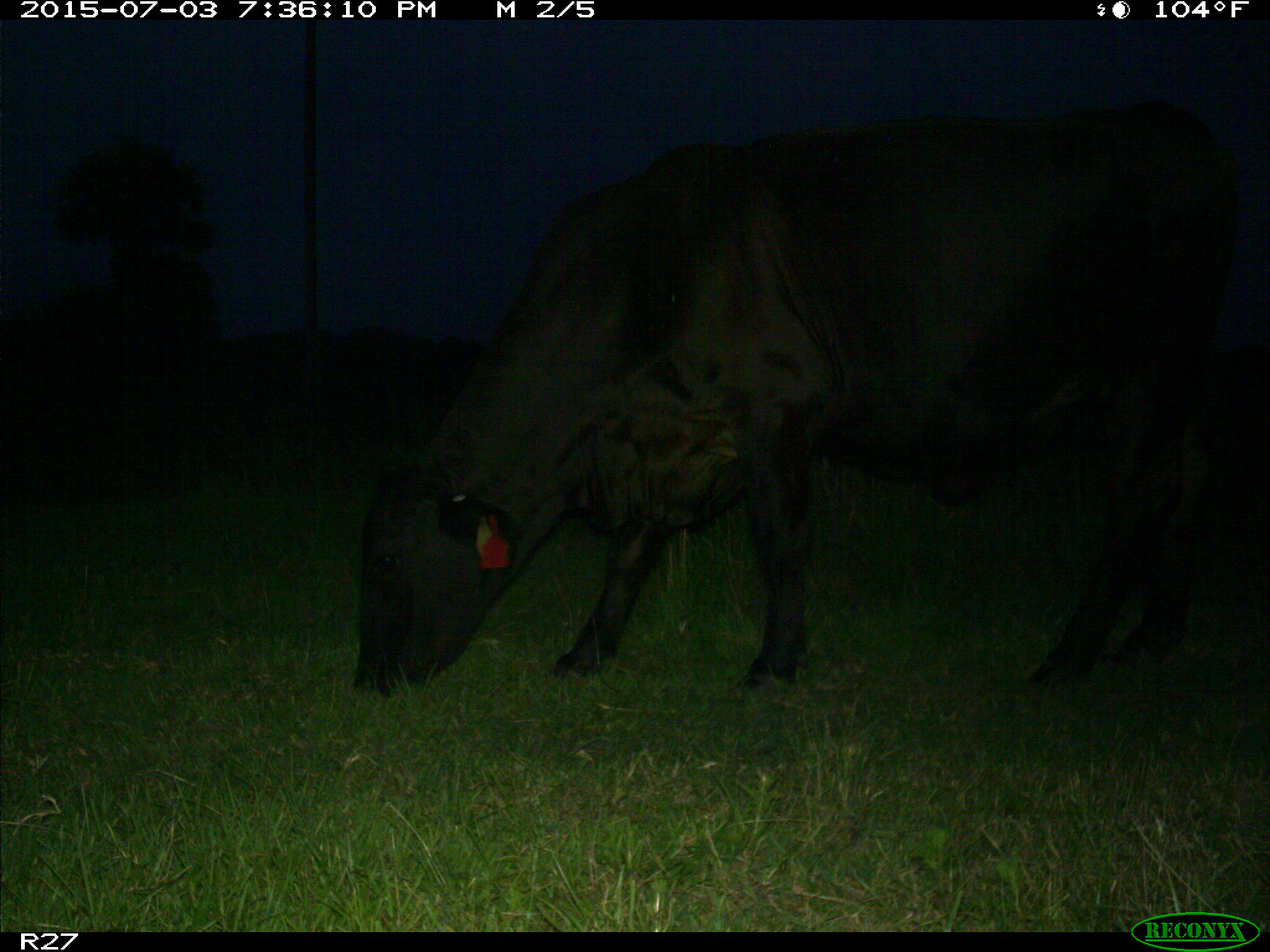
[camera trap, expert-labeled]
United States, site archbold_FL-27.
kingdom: Animalia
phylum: Chordata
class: Mammalia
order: Artiodactyla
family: Bovidae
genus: Bos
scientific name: Bos taurus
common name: domestic cow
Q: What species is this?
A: Bos taurus (domestic cow).